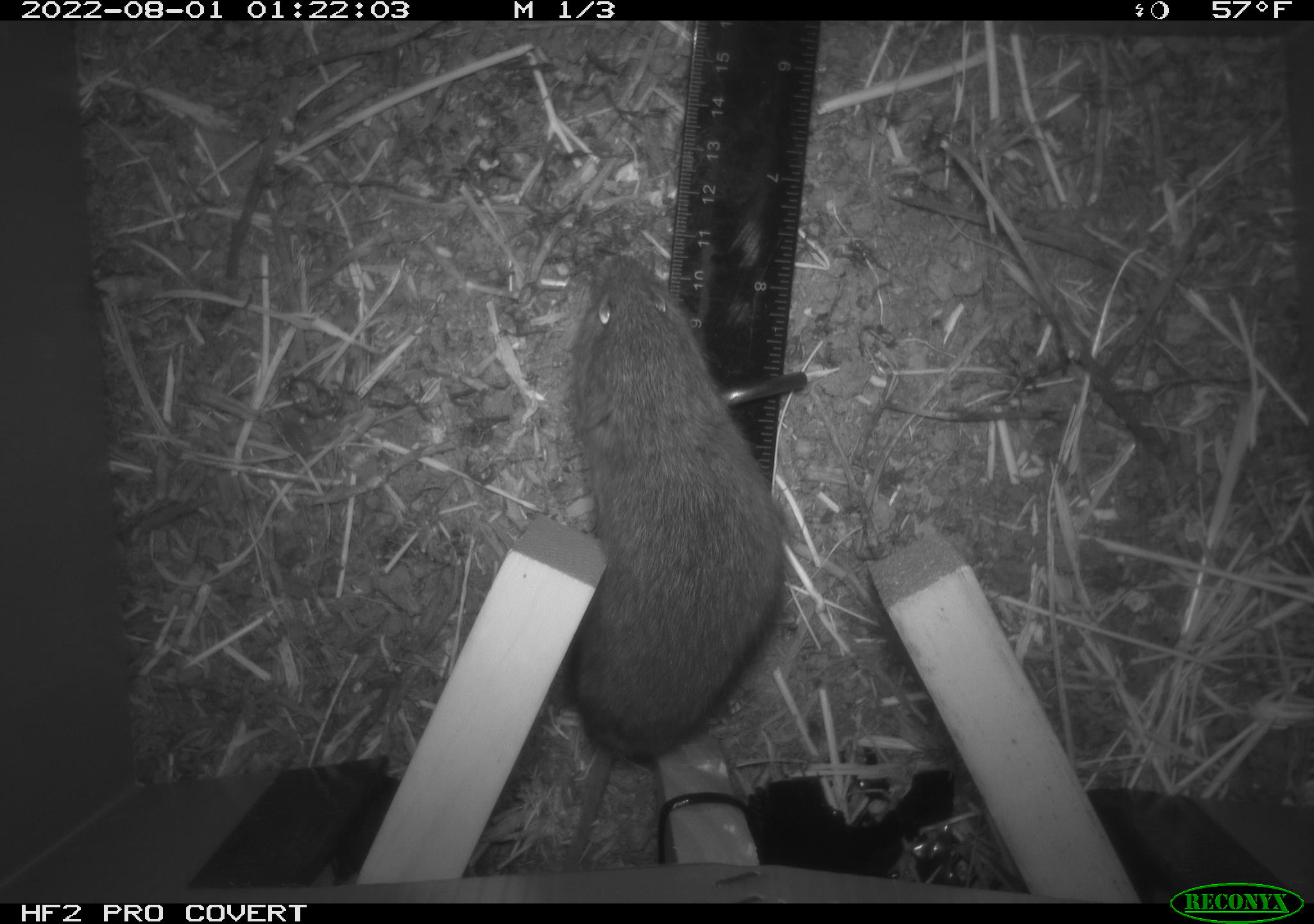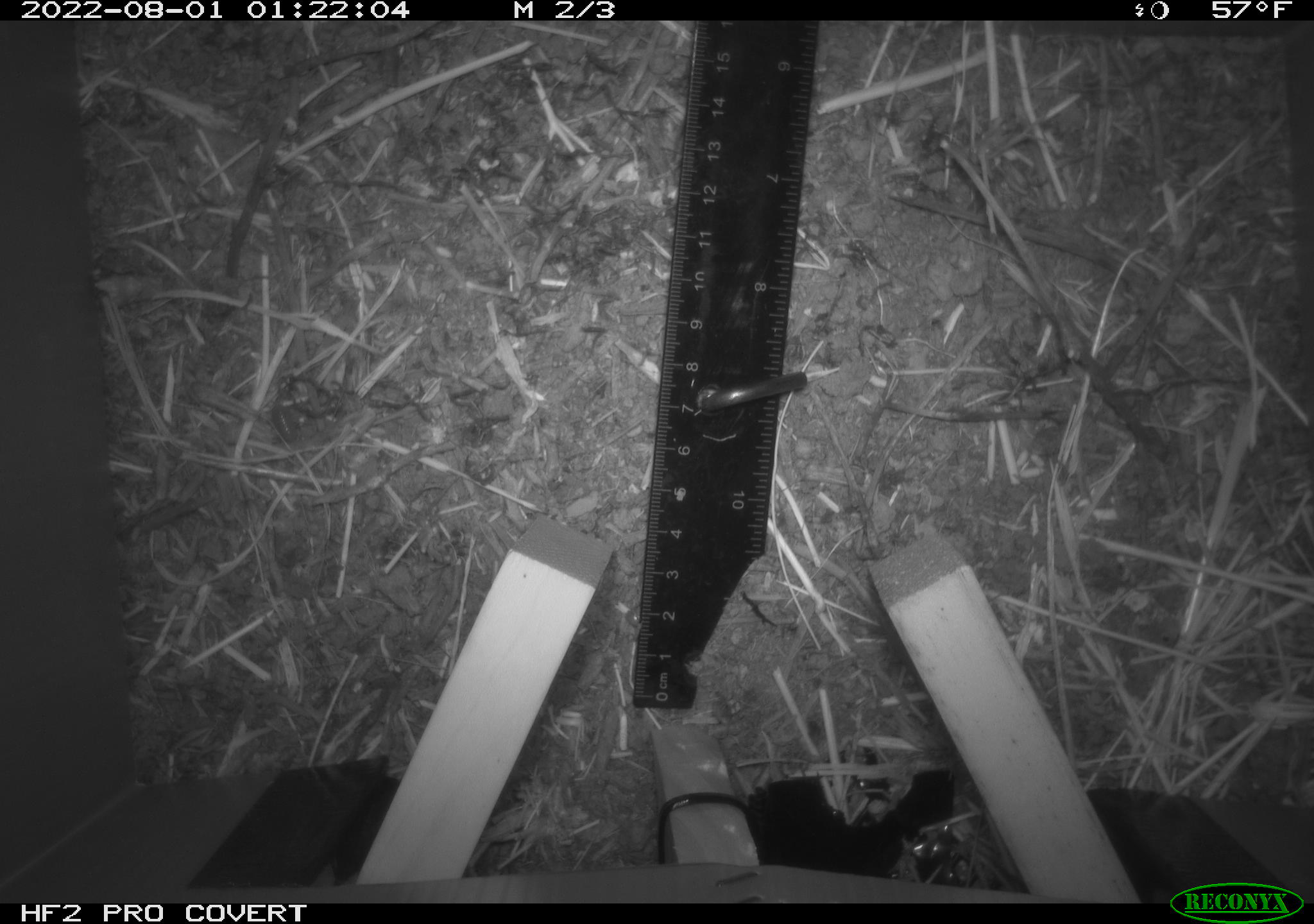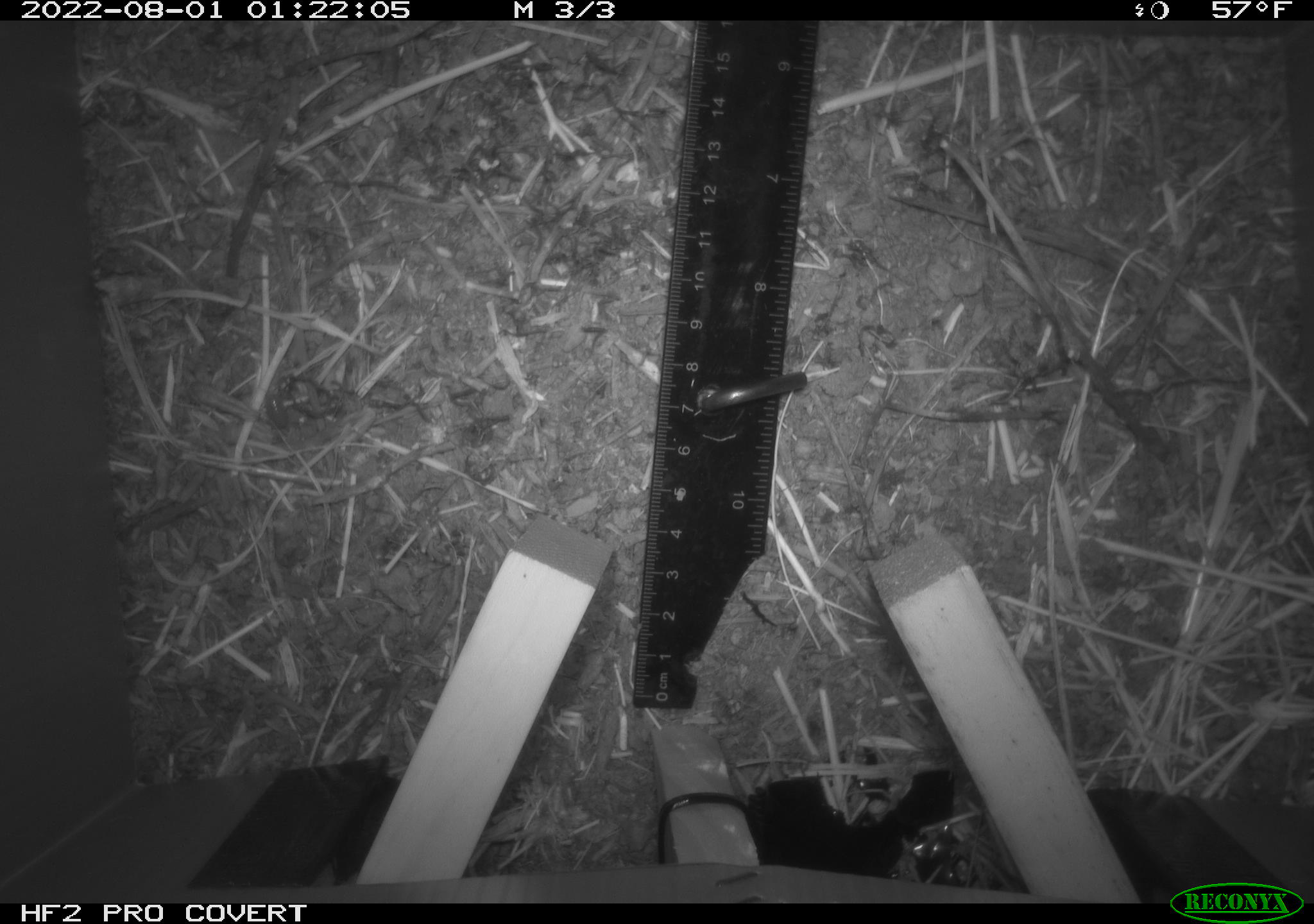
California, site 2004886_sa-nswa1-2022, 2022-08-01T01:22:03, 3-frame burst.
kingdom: Animalia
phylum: Chordata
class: Mammalia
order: Rodentia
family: Cricetidae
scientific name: Cricetidae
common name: hamsters, voles, lemmings, and allies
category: cricetidae family